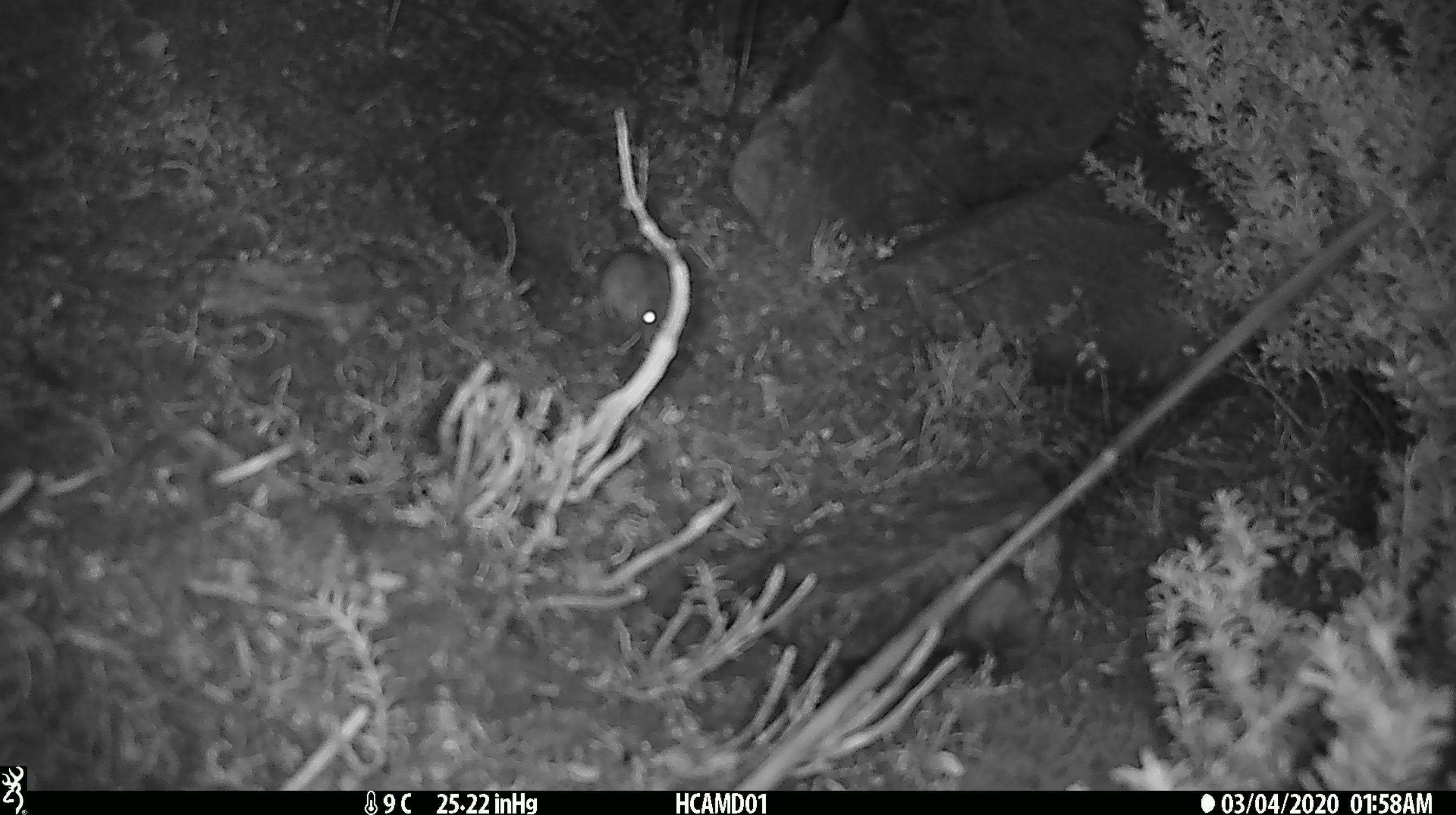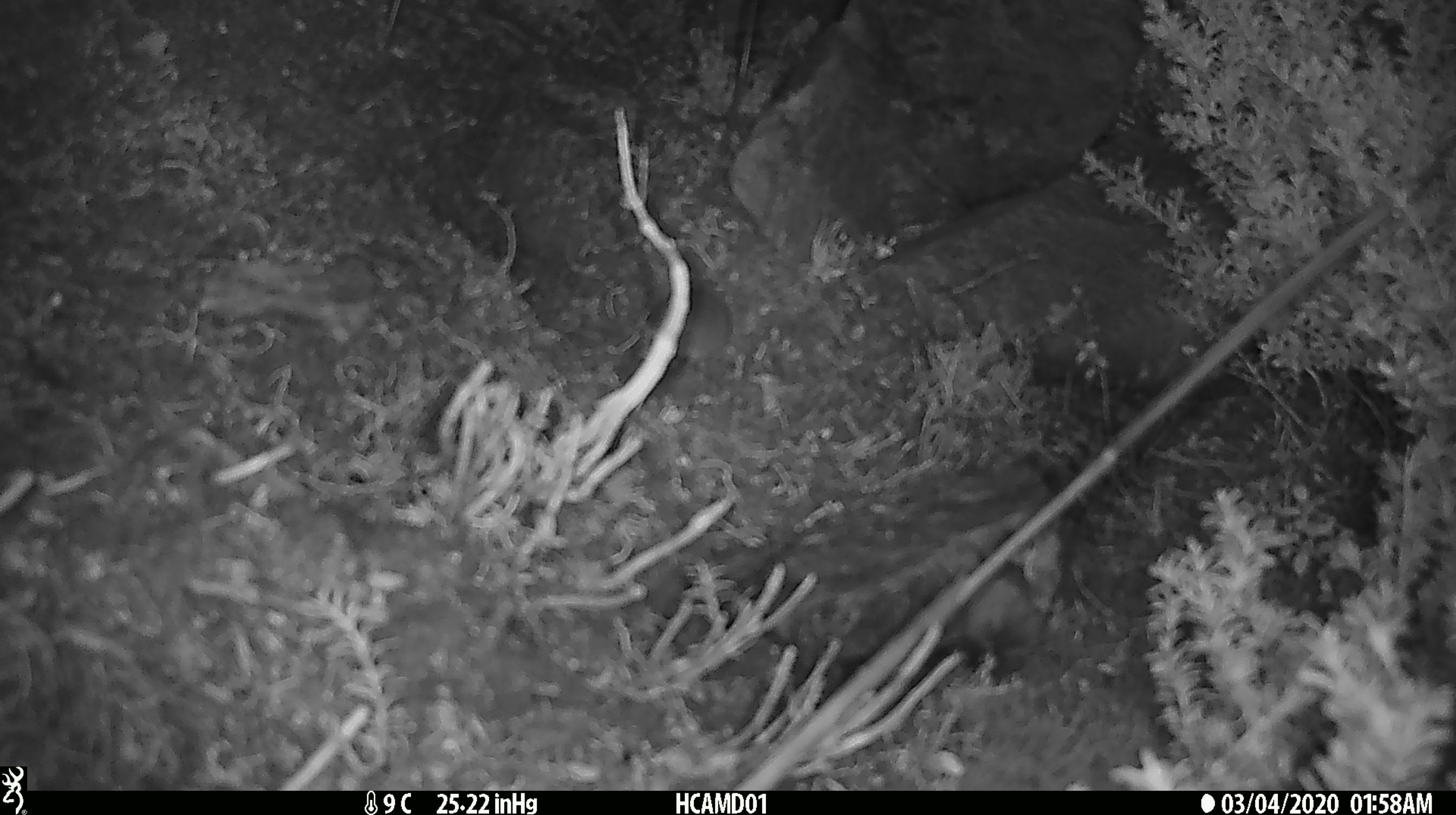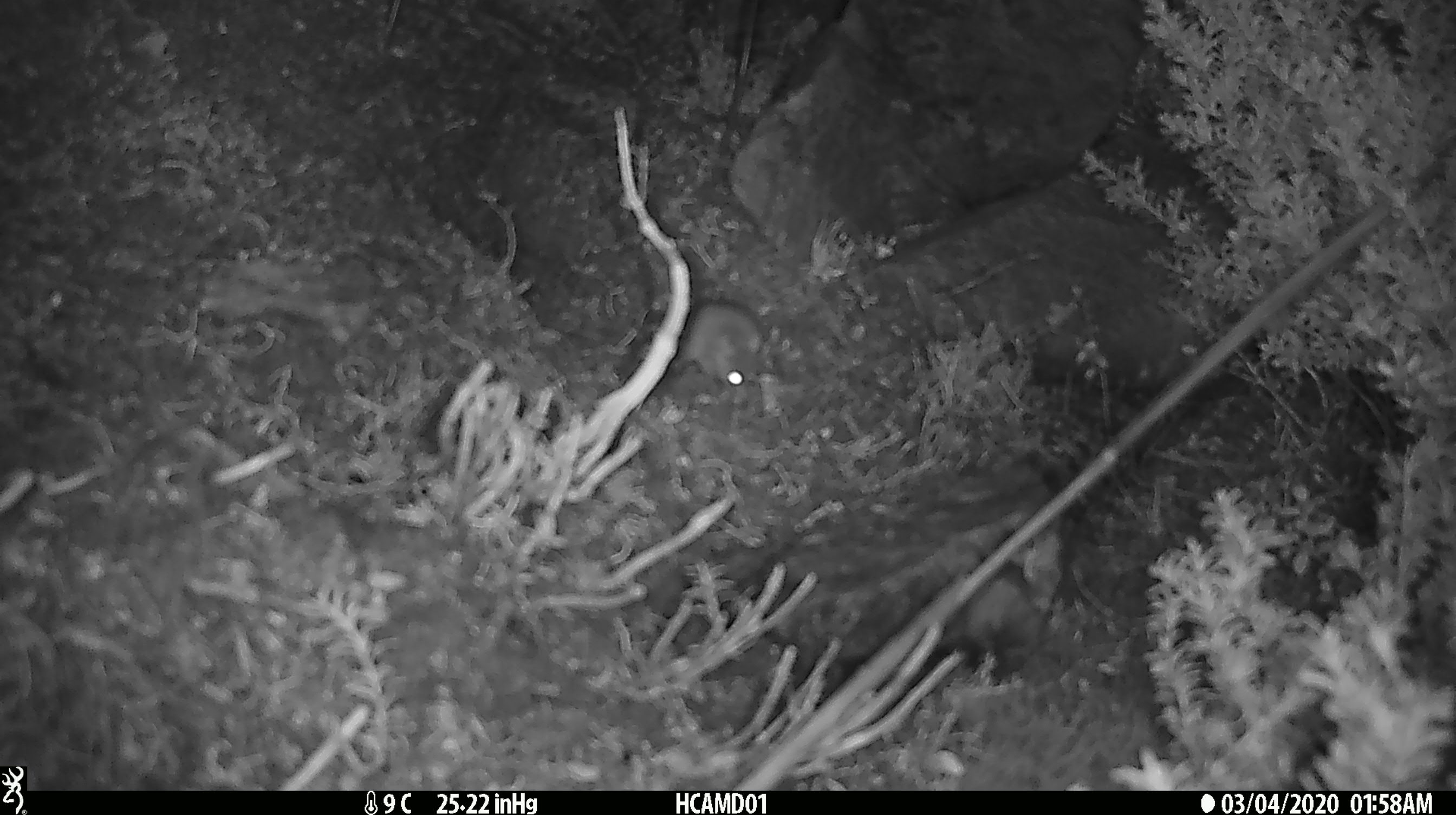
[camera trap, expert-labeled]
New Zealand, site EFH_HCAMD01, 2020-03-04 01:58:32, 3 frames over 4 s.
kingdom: Animalia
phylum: Chordata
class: Mammalia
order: Rodentia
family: Muridae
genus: Mus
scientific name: Mus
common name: mouse